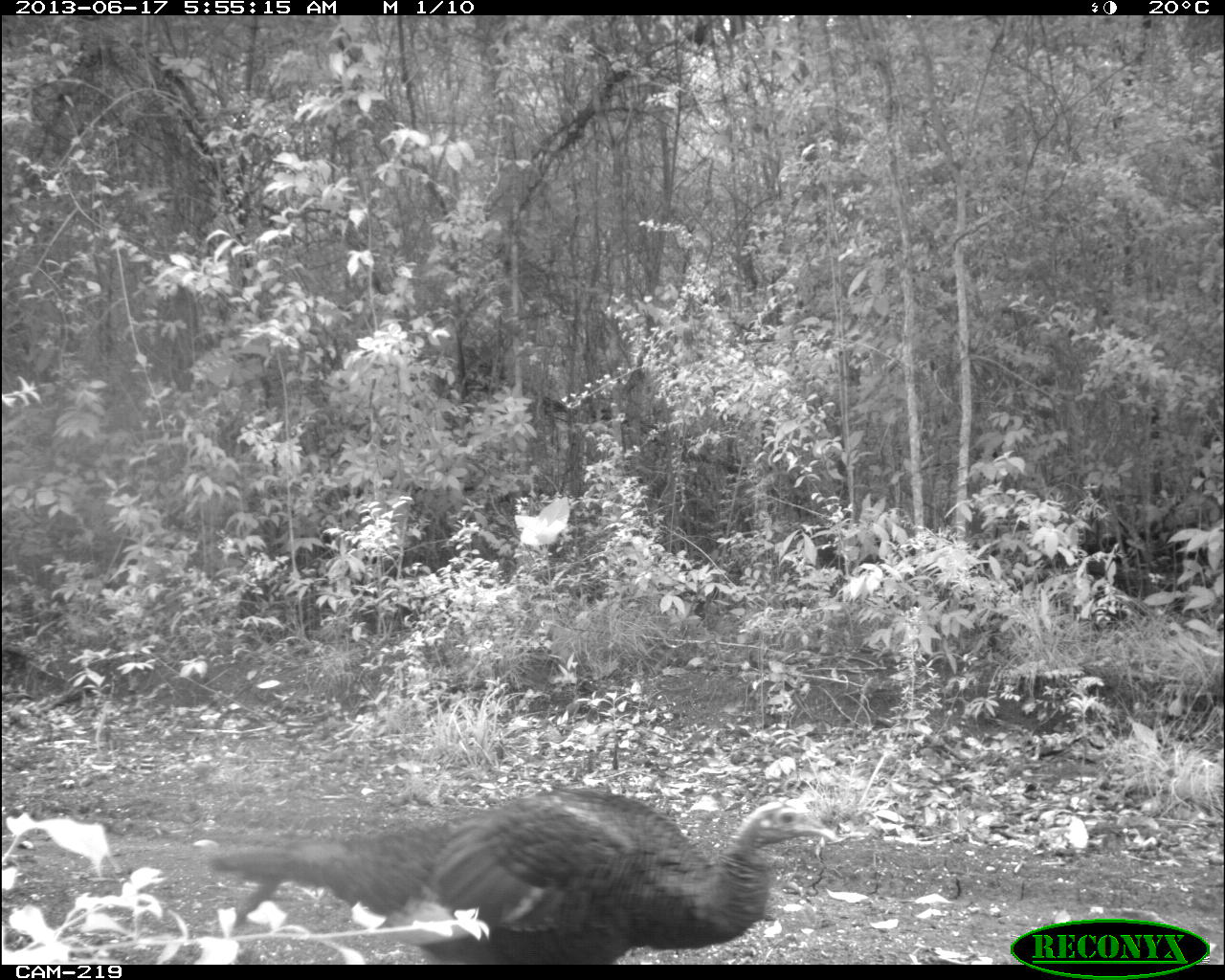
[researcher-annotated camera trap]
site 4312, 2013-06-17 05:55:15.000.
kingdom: Animalia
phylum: Chordata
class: Aves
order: Galliformes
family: Phasianidae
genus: Meleagris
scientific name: Meleagris ocellata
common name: ocellated turkey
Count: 1.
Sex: female.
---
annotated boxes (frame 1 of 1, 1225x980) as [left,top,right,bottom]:
meleagris ocellata: [202,784,839,964]